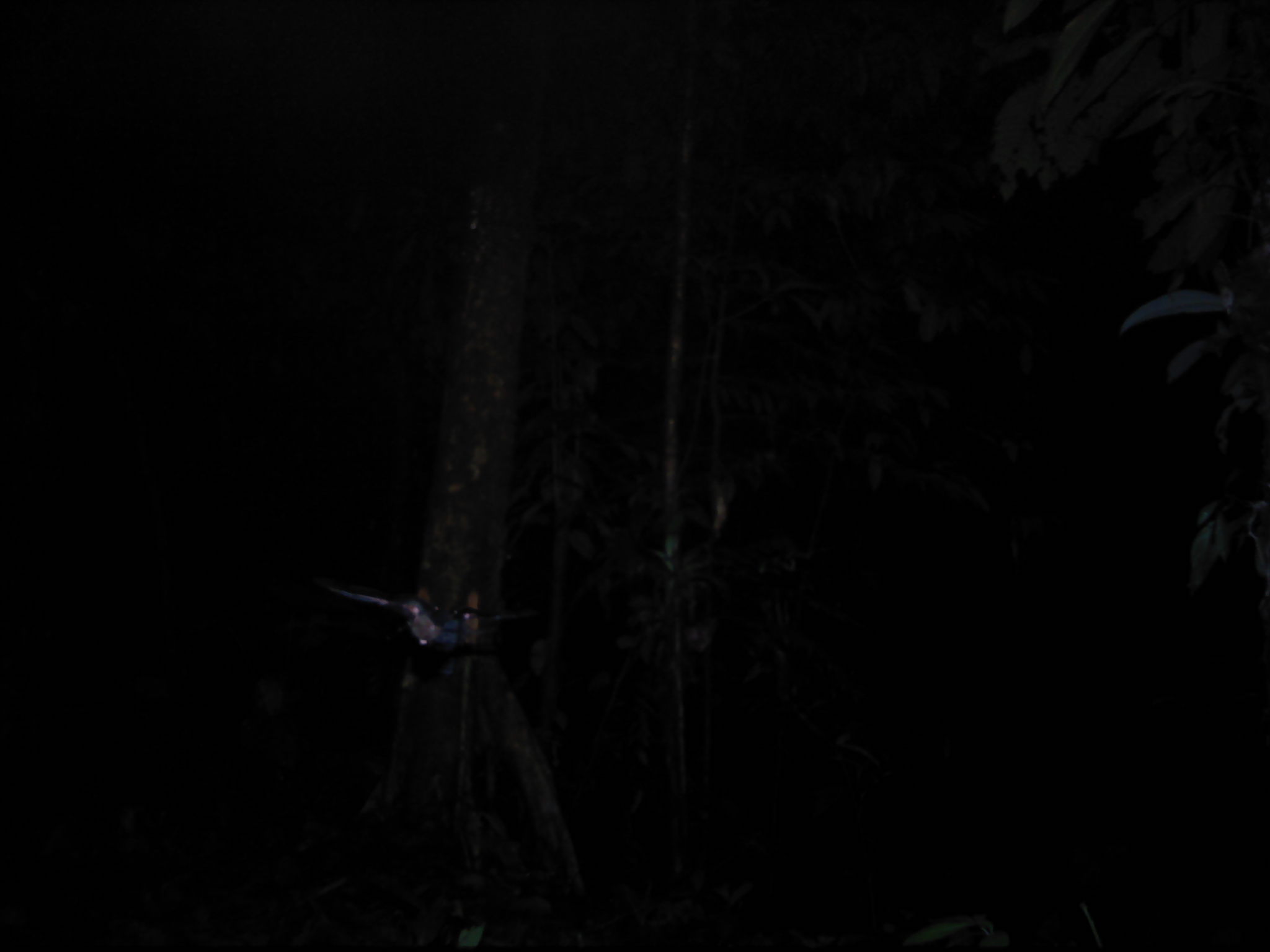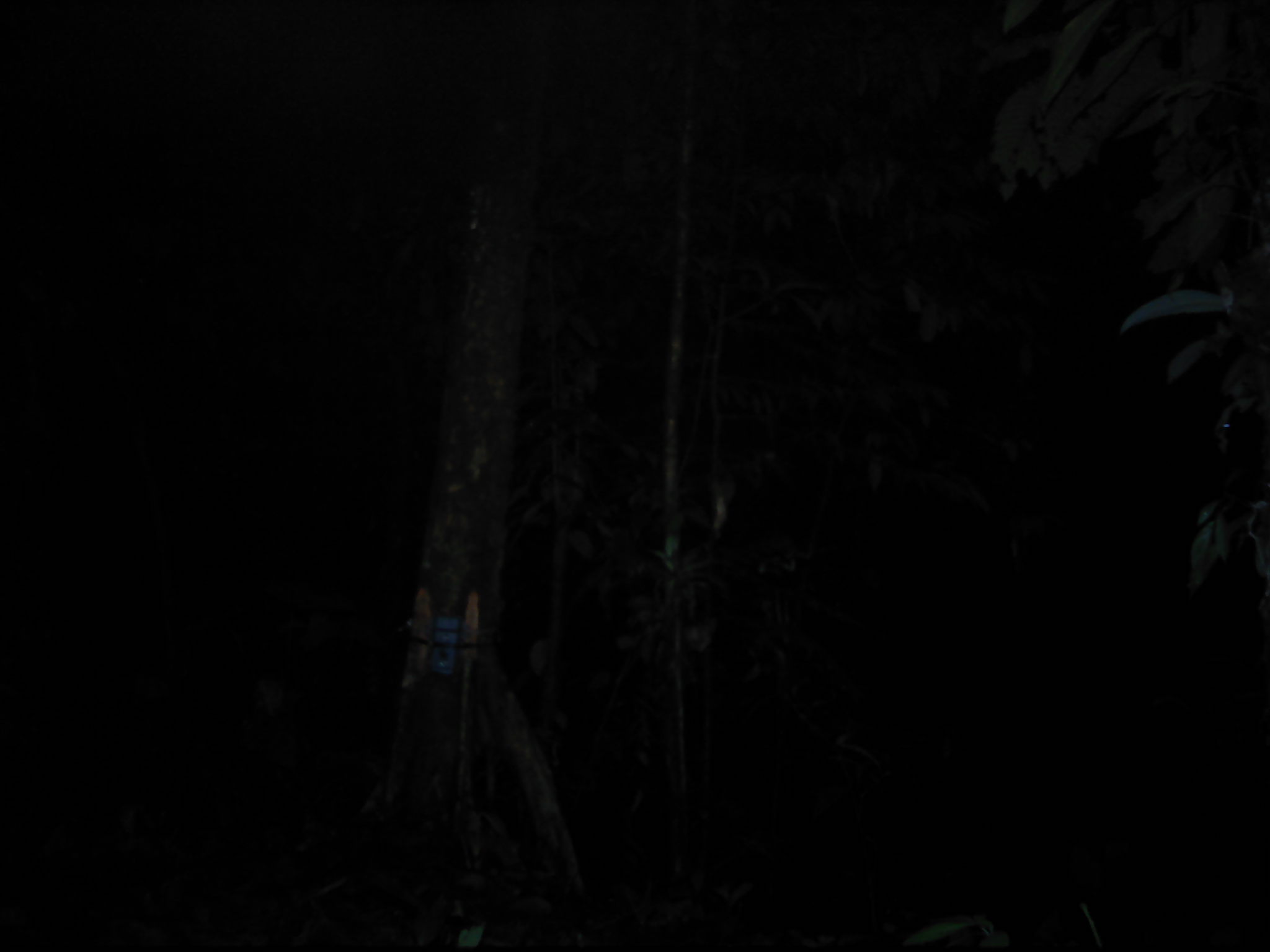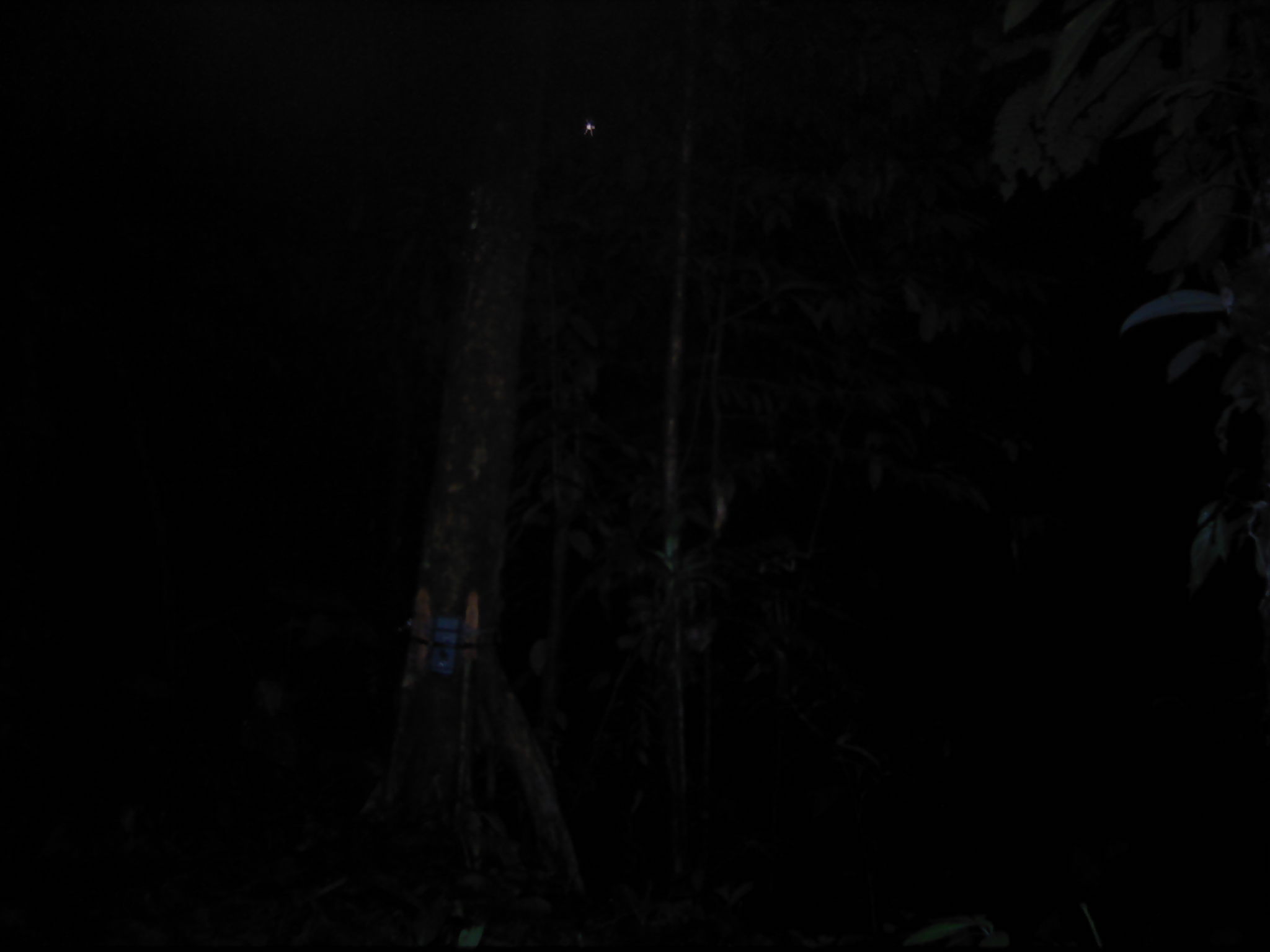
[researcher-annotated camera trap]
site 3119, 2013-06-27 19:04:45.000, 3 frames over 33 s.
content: unidentified animal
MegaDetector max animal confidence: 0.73